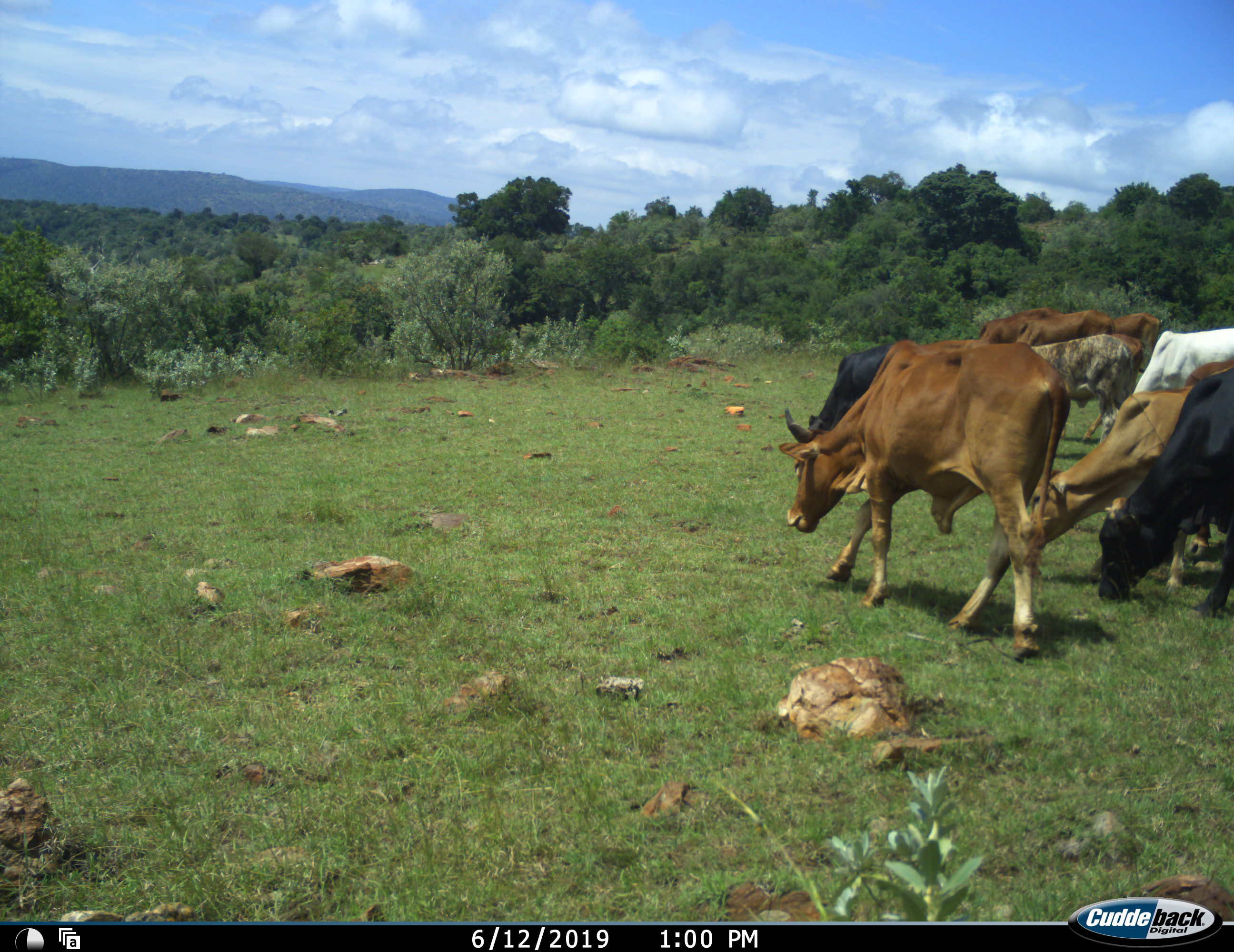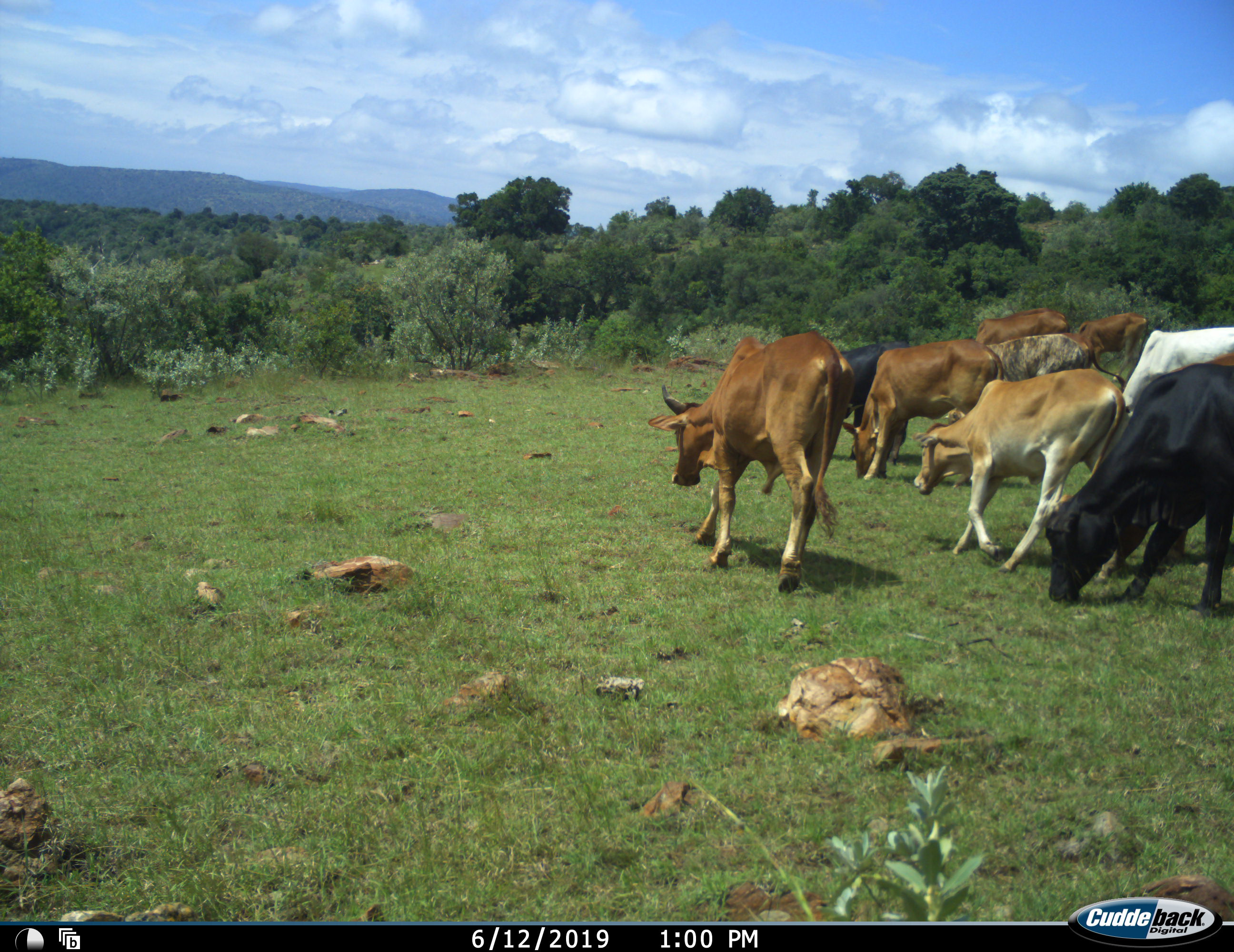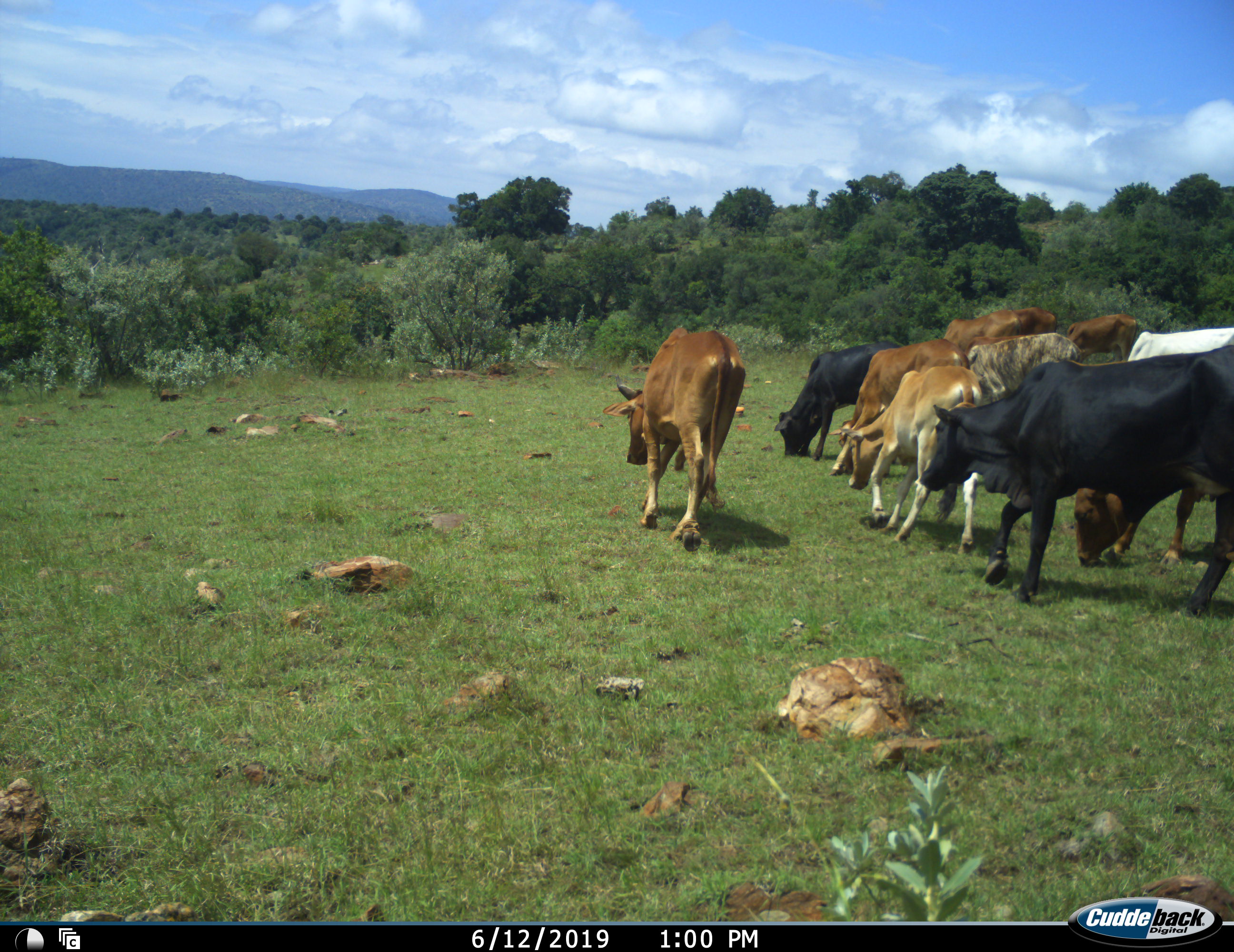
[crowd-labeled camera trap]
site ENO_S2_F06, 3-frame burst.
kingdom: Animalia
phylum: Chordata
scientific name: Vertebrata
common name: domestic animal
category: domesticanimal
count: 10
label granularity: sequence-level